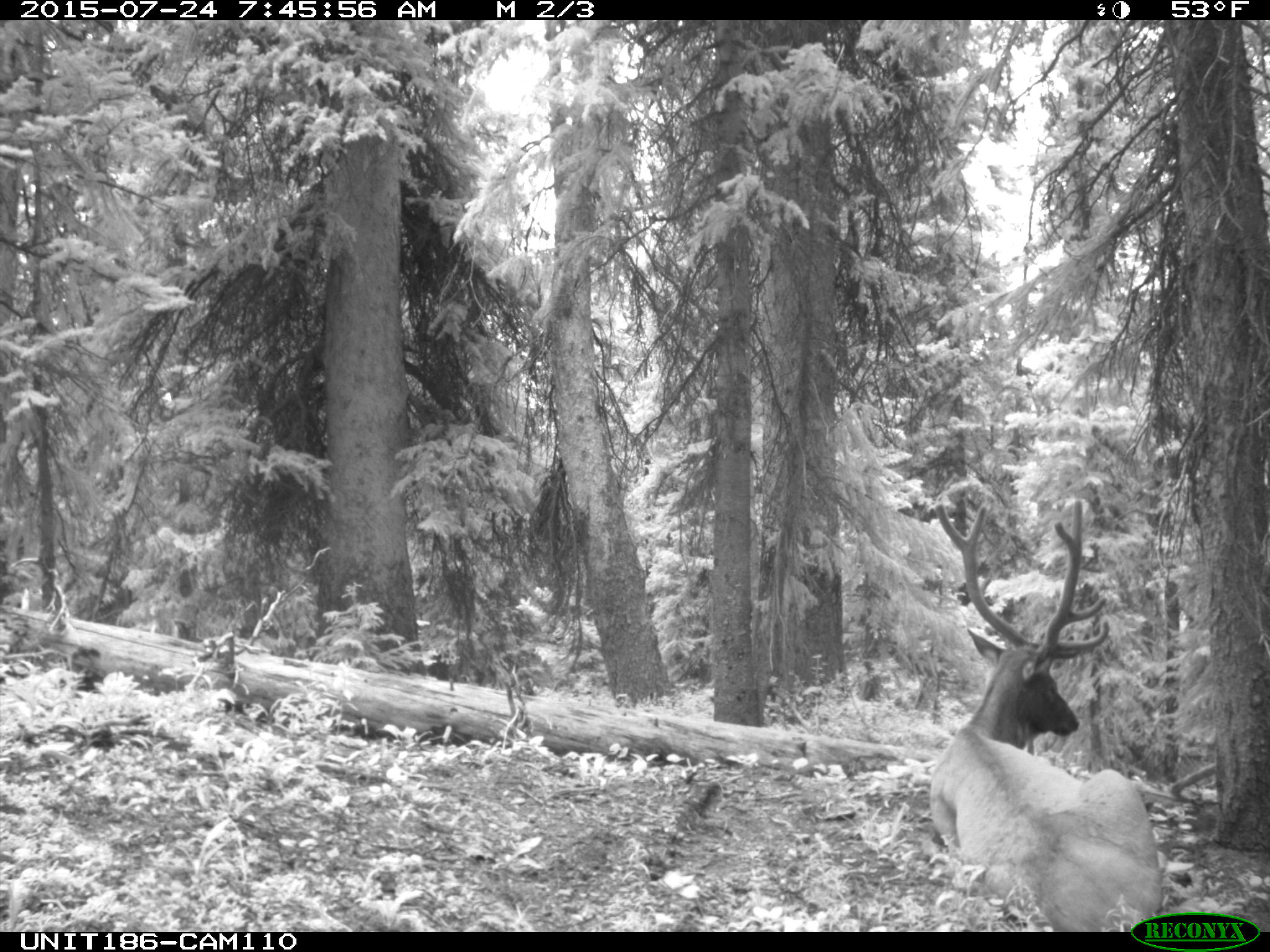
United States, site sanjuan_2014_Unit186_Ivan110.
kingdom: Animalia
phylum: Chordata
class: Mammalia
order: Artiodactyla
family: Cervidae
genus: Cervus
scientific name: Cervus elaphus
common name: red deer